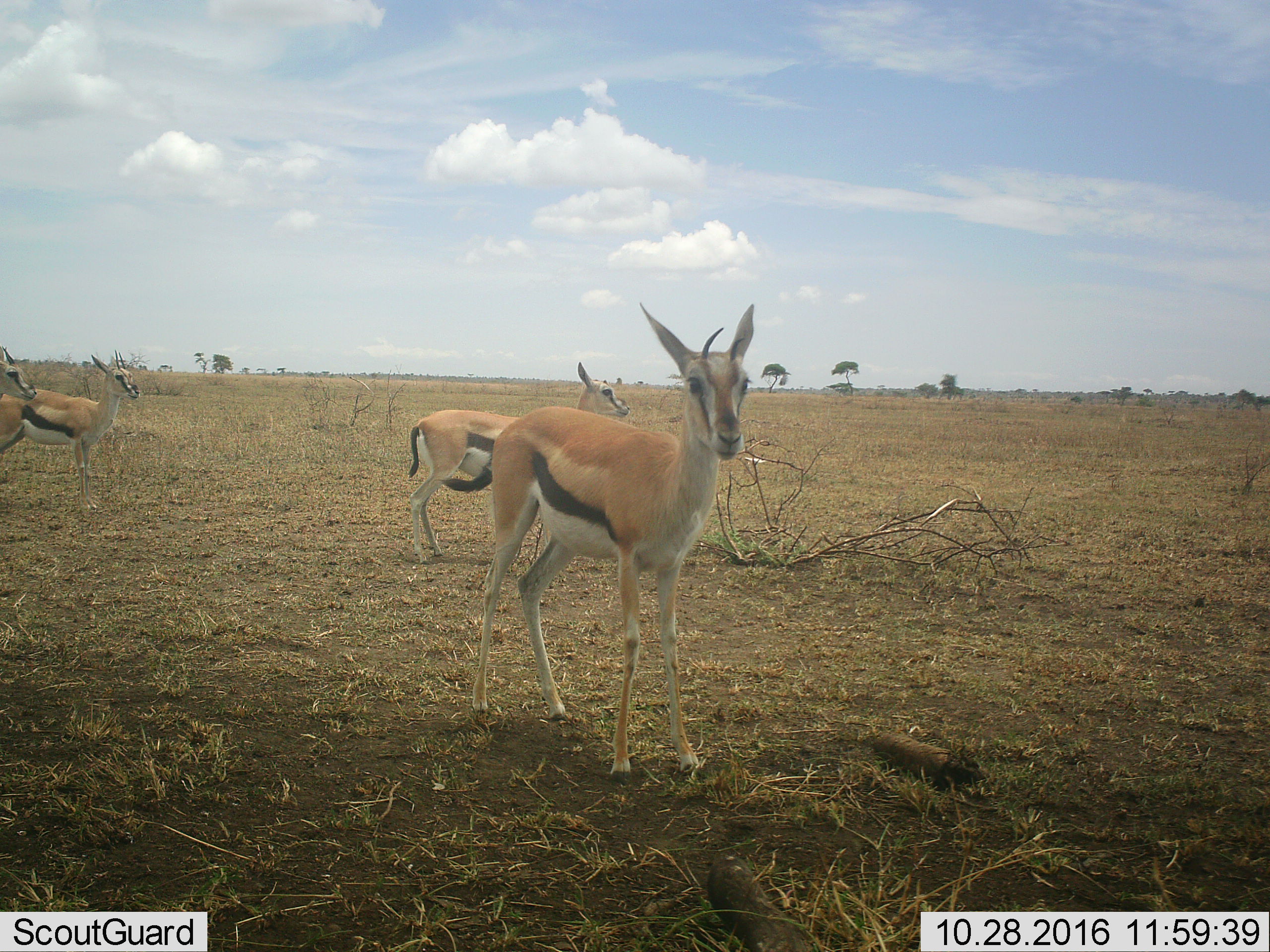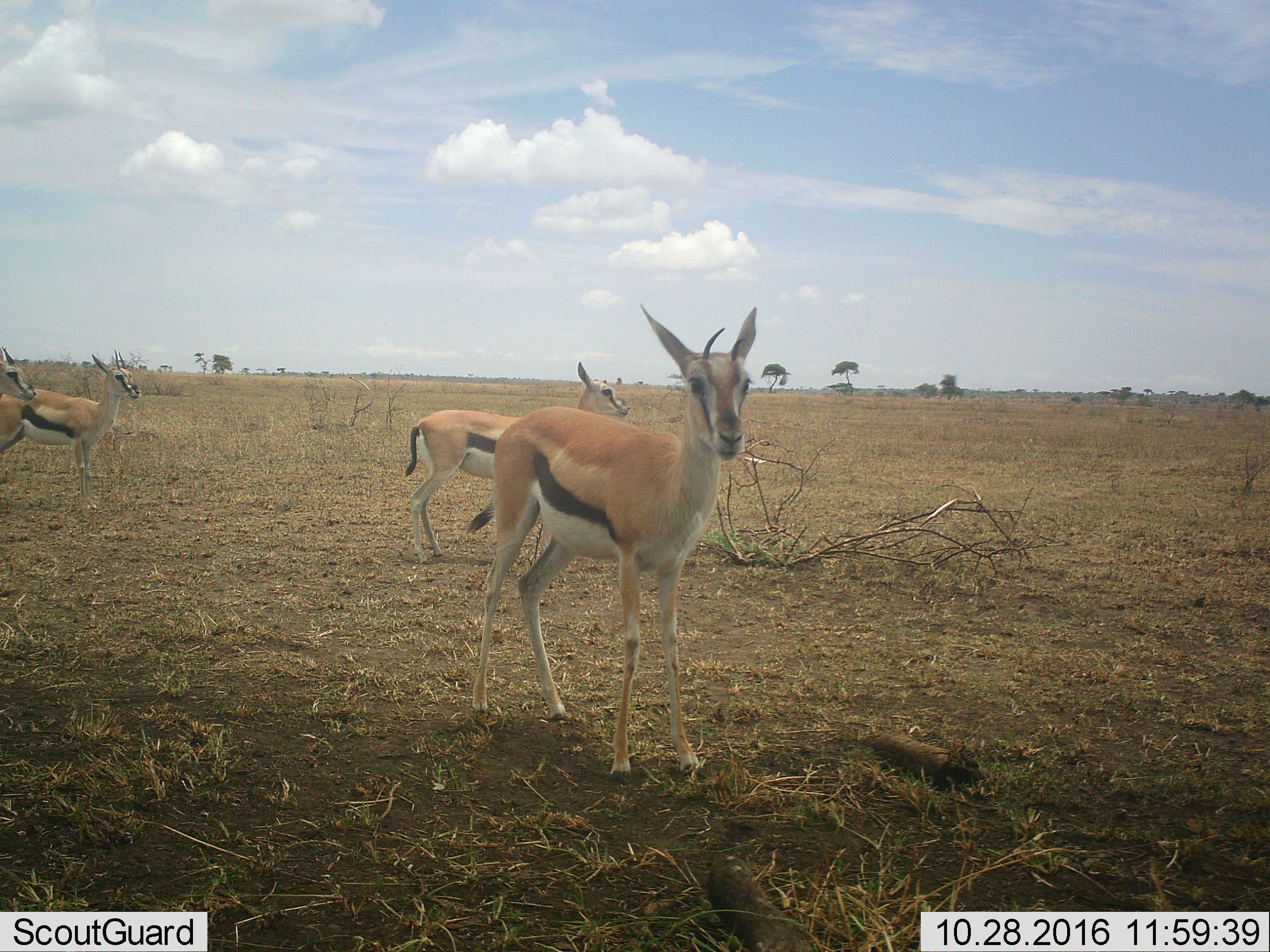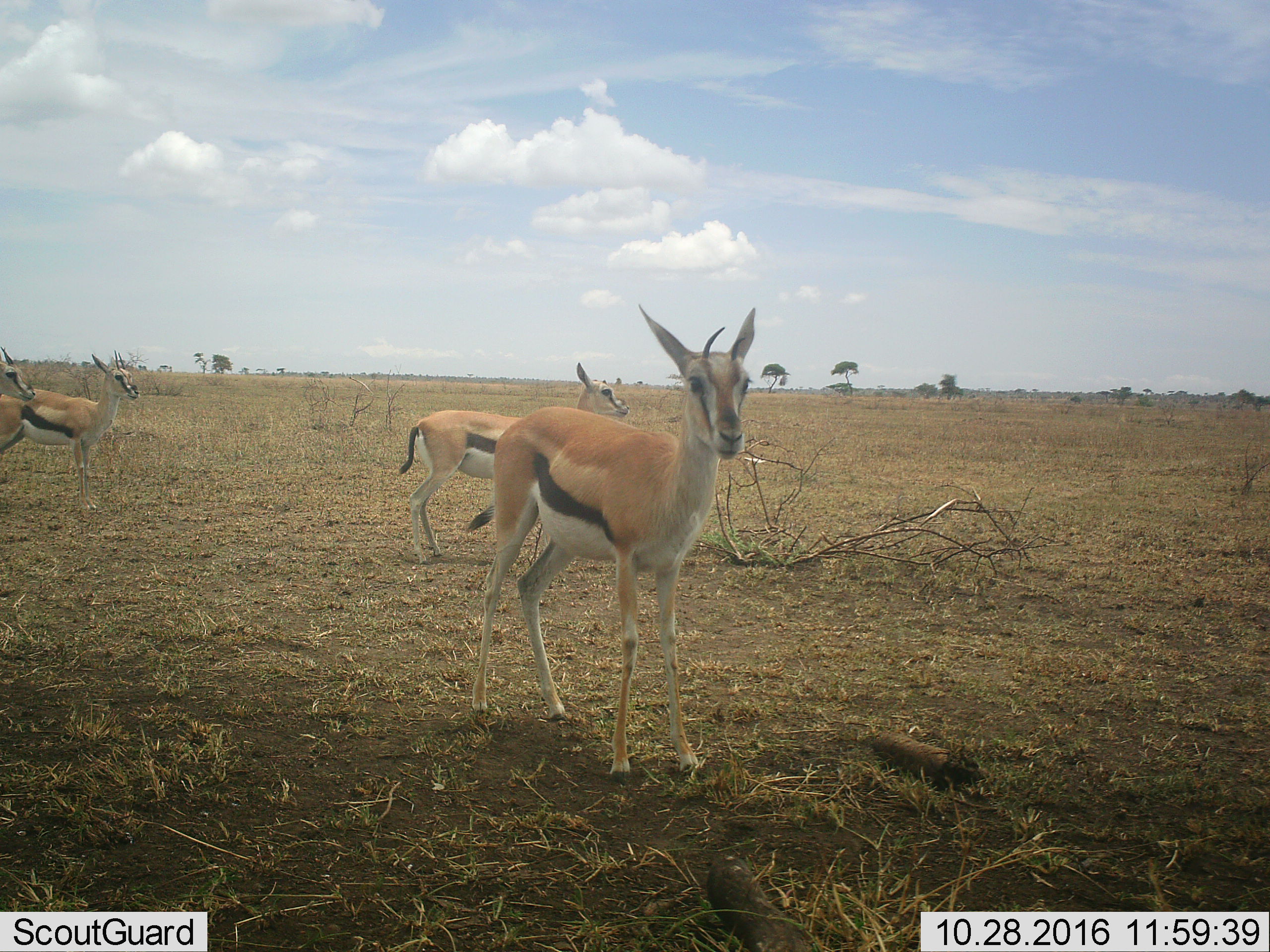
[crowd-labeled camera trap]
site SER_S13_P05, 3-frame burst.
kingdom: Animalia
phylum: Chordata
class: Mammalia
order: Artiodactyla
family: Bovidae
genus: Eudorcas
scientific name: Eudorcas thomsonii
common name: thomson's gazelle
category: gazellethomsons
Gazellethomsons (thomson's gazelle) (Eudorcas thomsonii), count 4. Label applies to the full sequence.